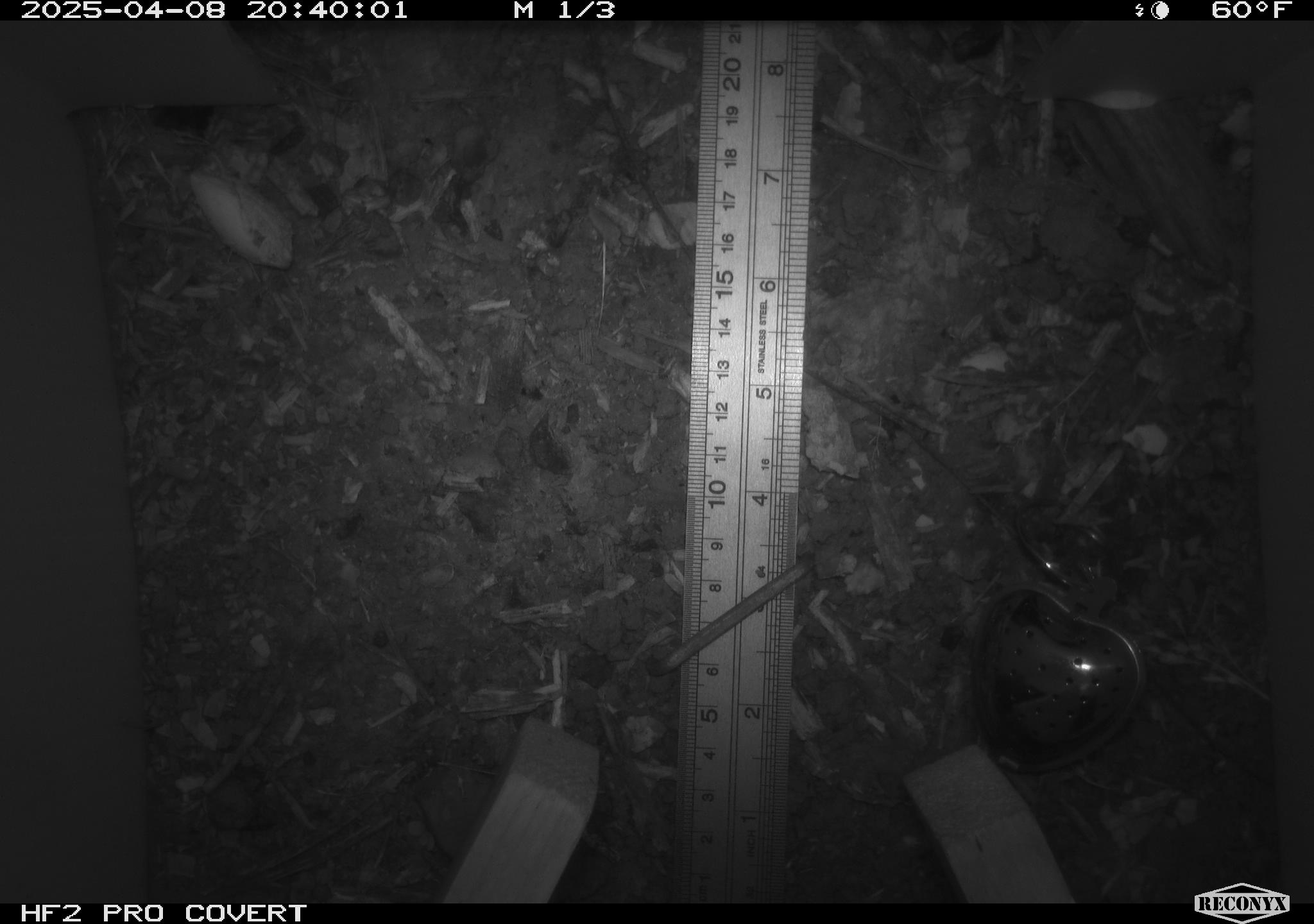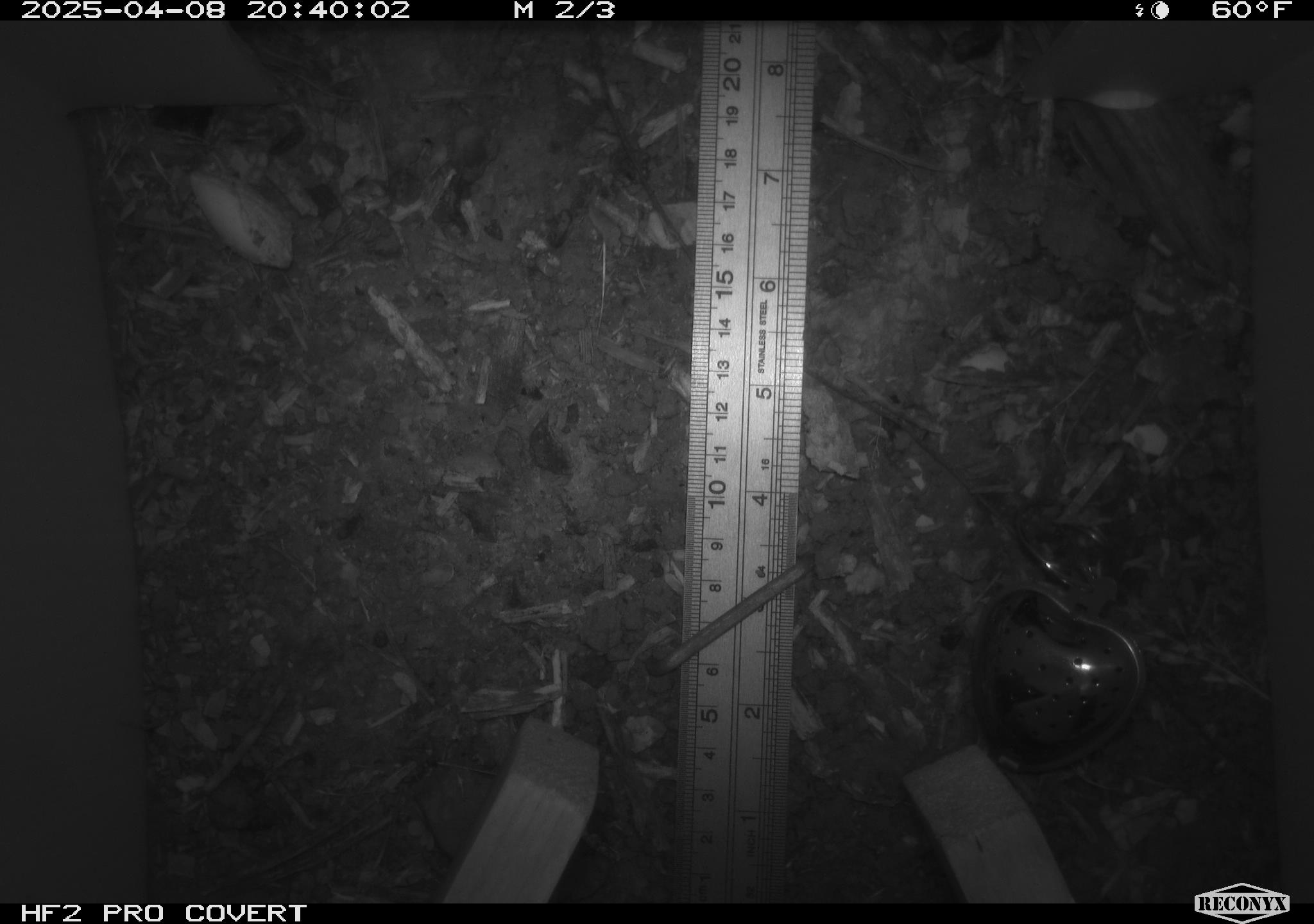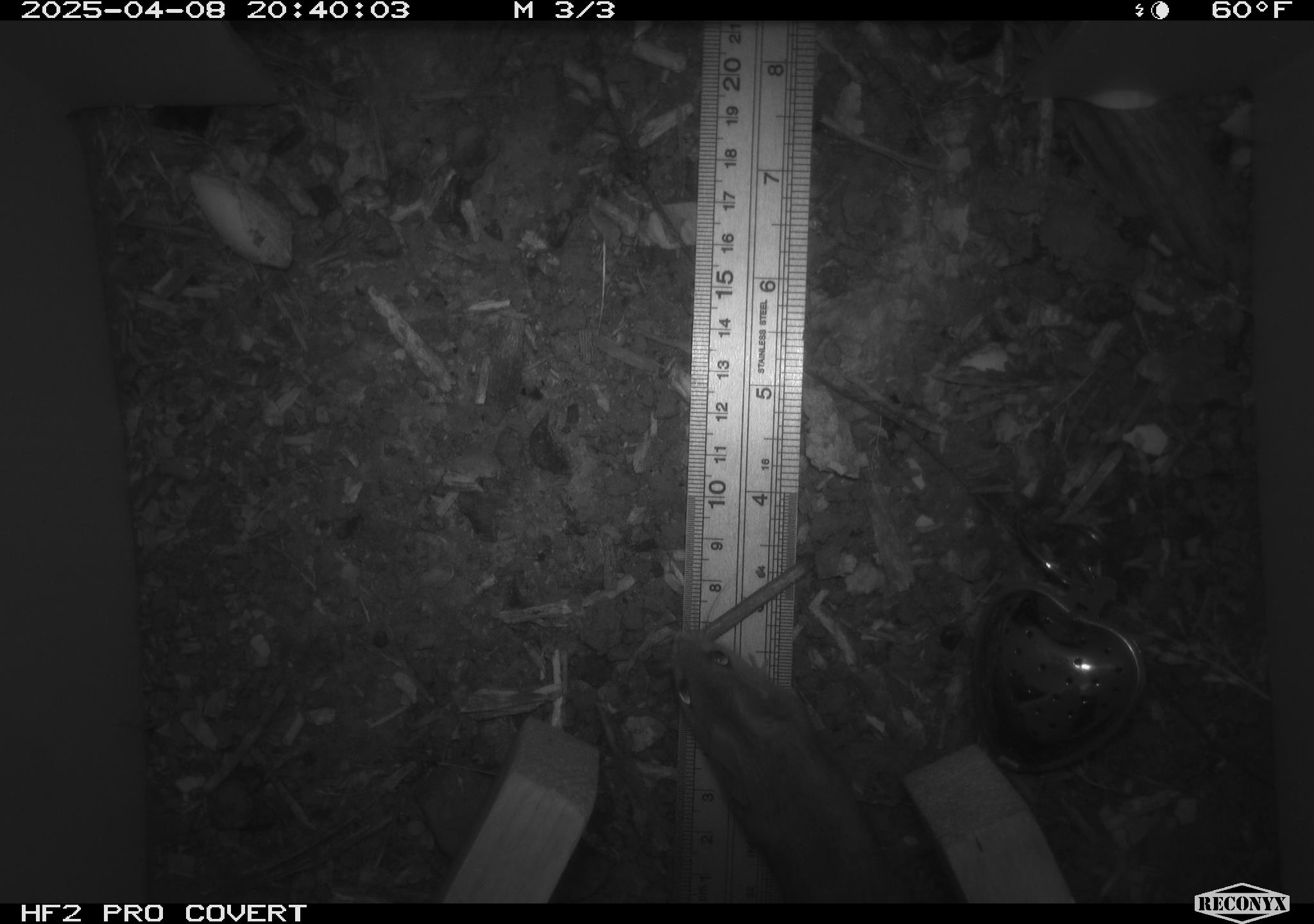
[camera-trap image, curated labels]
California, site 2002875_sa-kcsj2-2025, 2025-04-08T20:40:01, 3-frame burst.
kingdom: Animalia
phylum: Chordata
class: Mammalia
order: Rodentia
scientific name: Rodentia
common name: rodent